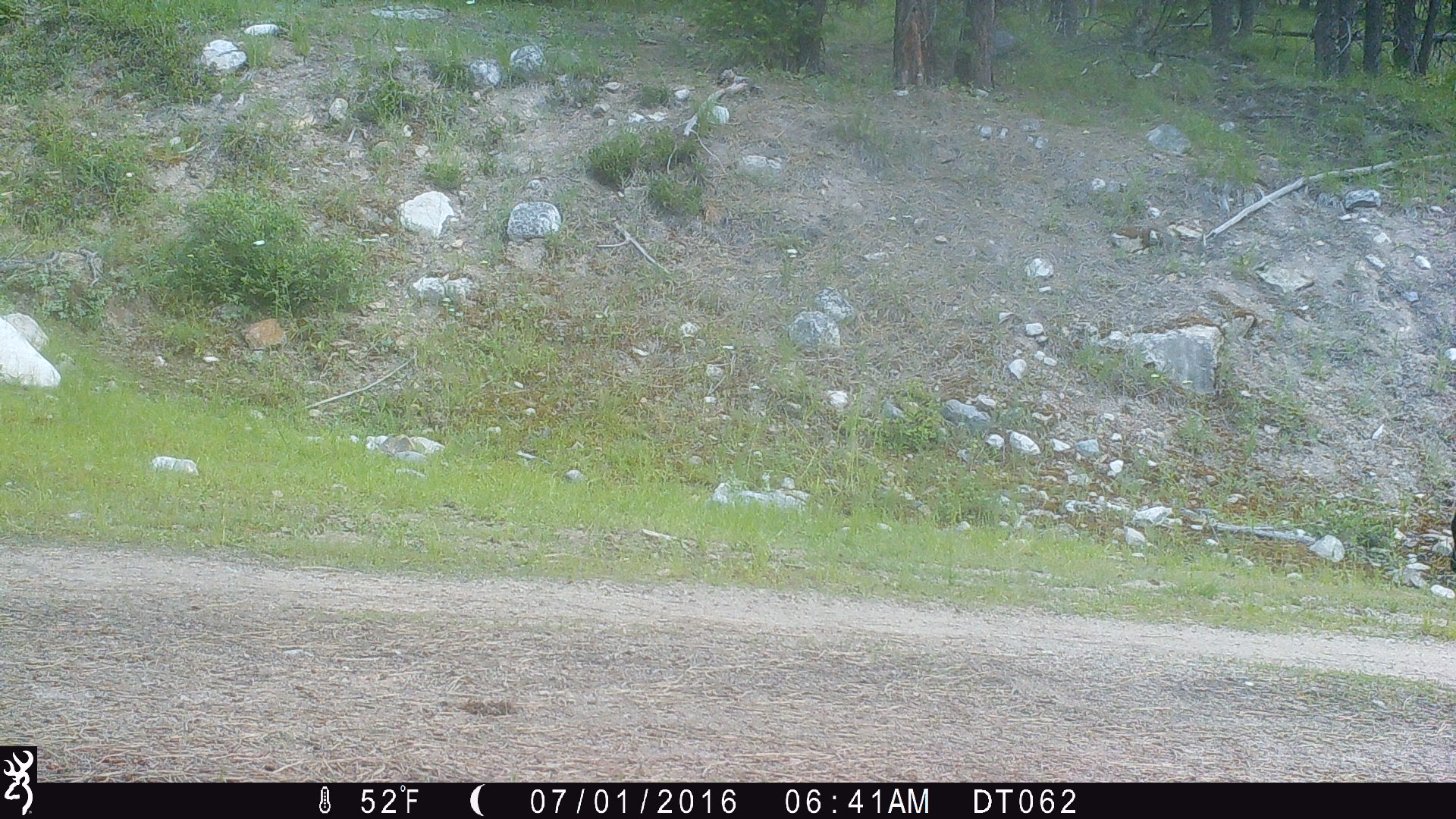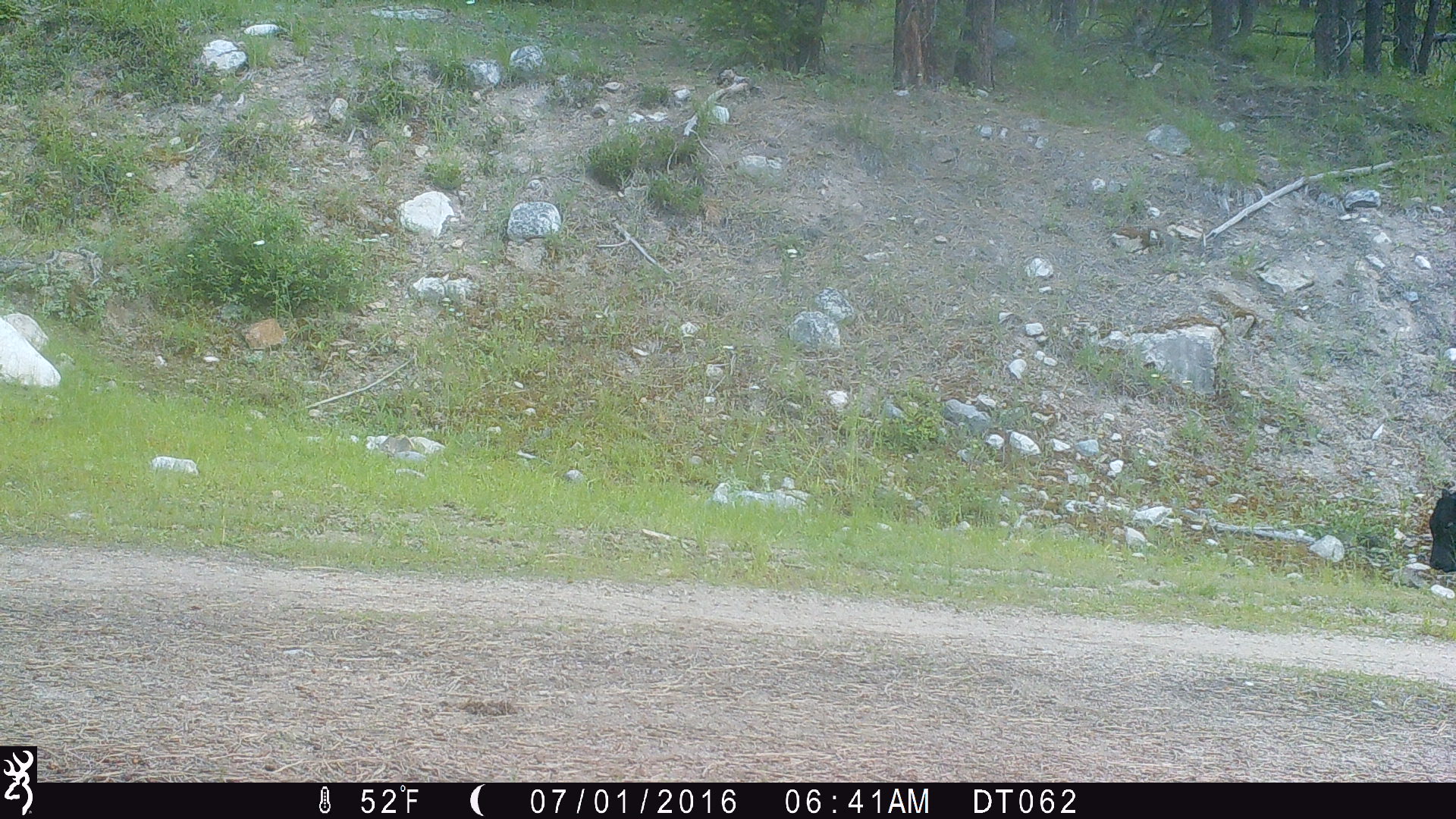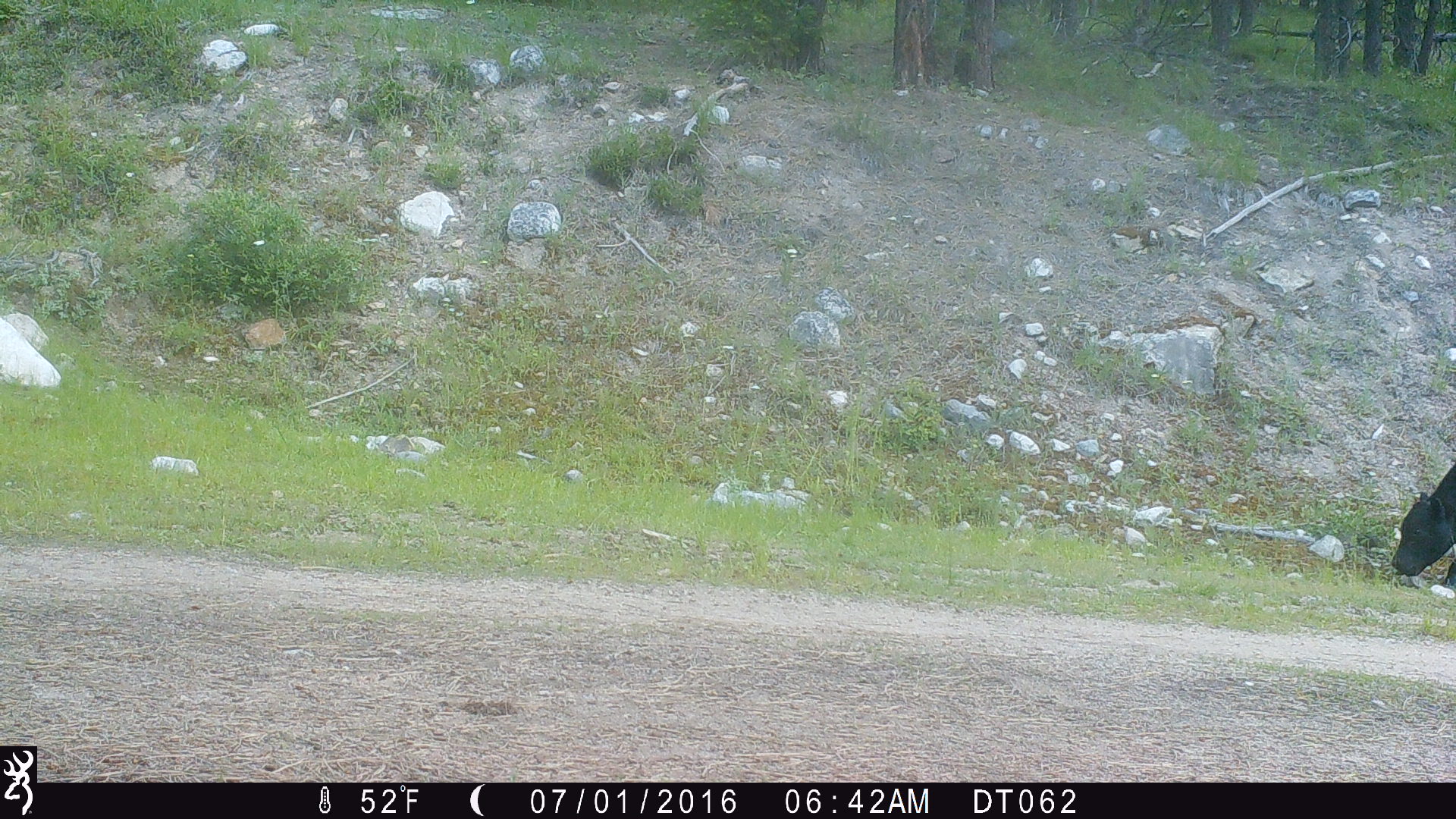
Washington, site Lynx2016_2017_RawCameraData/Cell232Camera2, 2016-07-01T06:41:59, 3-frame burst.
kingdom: Animalia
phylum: Chordata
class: Mammalia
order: Artiodactyla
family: Bovidae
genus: Bos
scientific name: Bos taurus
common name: domestic cattle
Domestic cattle (Bos taurus). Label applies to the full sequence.